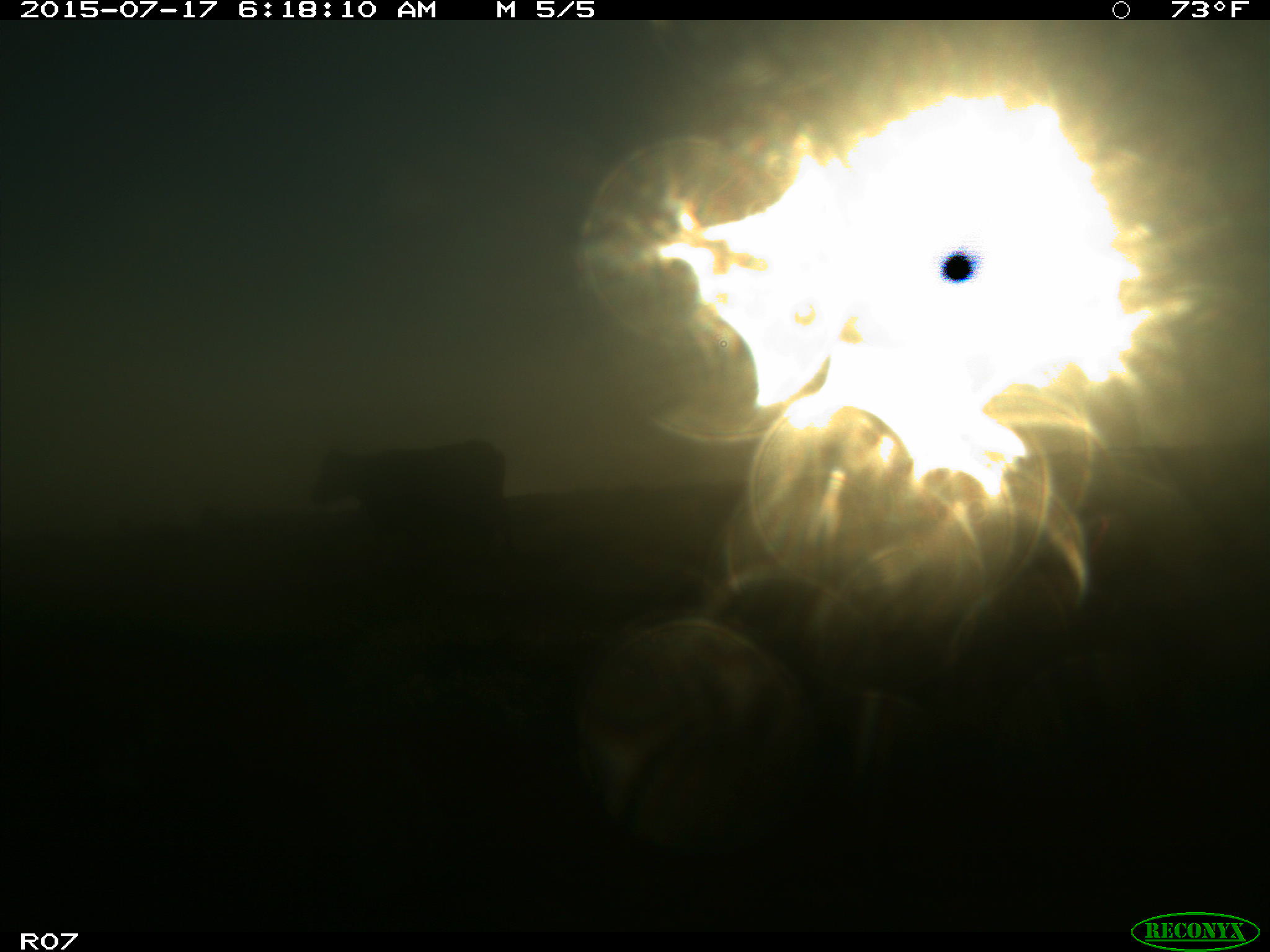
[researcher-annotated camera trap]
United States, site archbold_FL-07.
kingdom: Animalia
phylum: Chordata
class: Mammalia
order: Artiodactyla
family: Bovidae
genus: Bos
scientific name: Bos taurus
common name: domestic cow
Bos taurus (domestic cow).